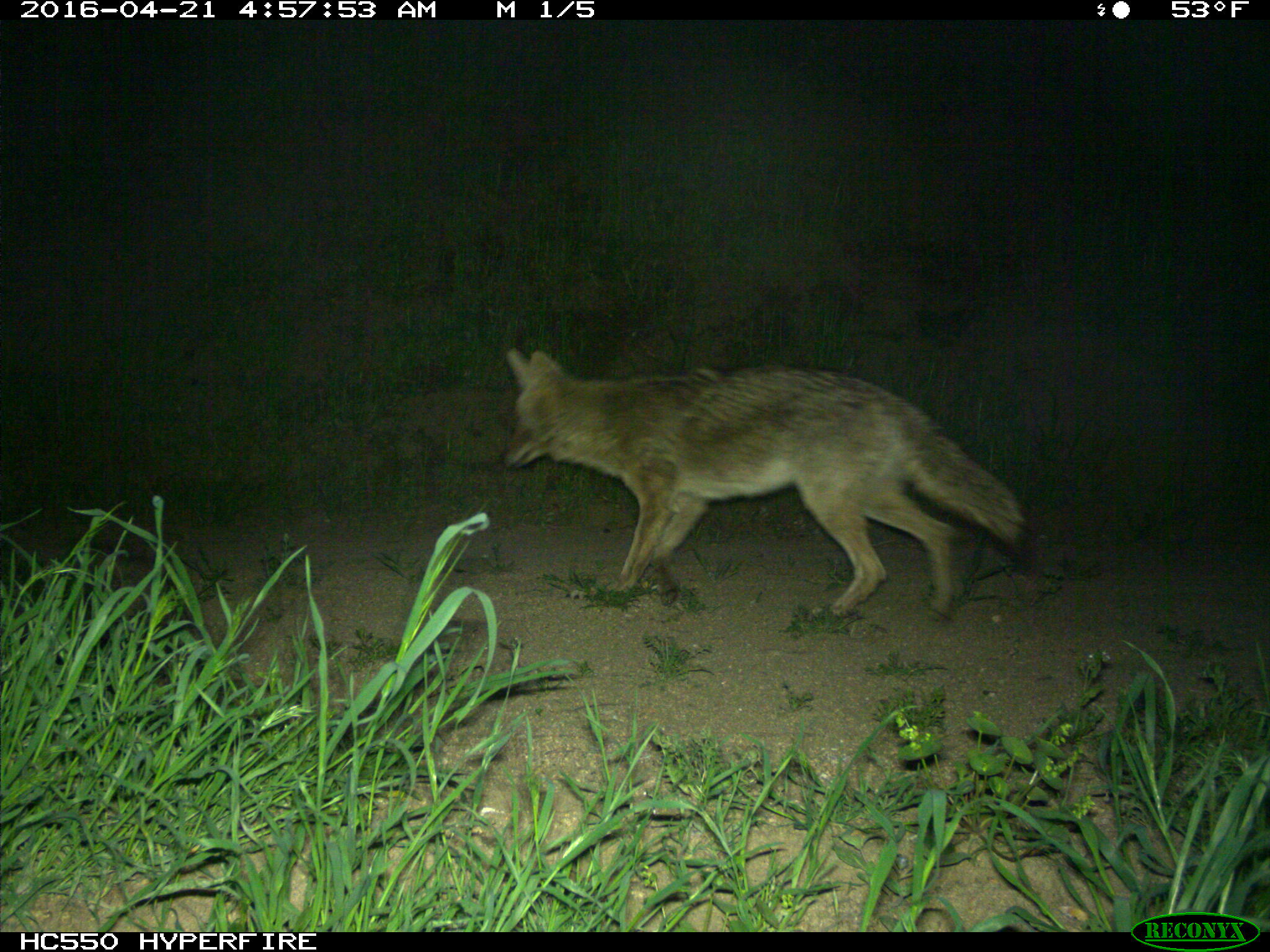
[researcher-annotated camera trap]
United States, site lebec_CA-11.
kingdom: Animalia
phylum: Chordata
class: Mammalia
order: Carnivora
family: Canidae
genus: Canis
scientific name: Canis latrans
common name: coyote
Canis latrans (coyote).